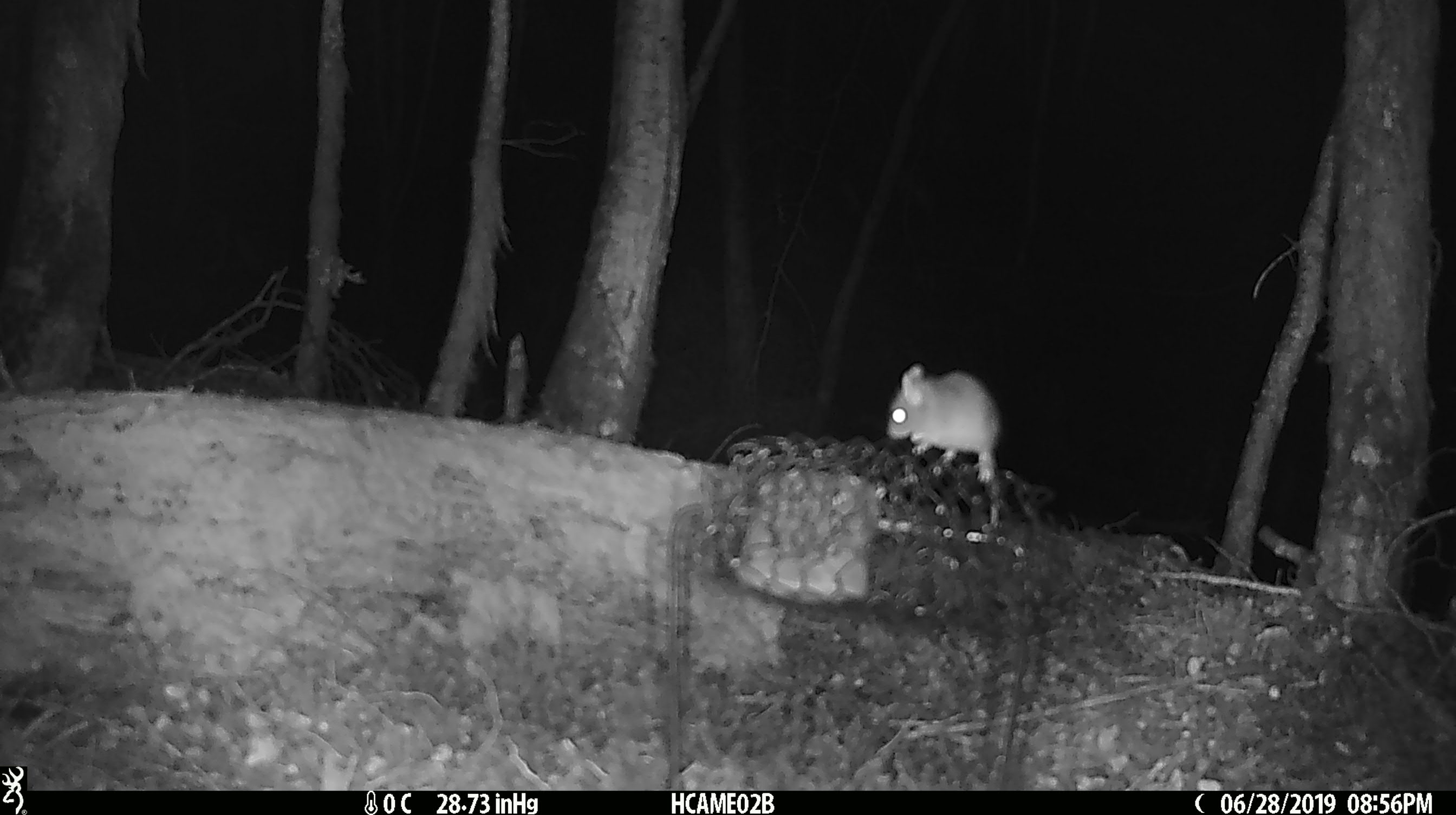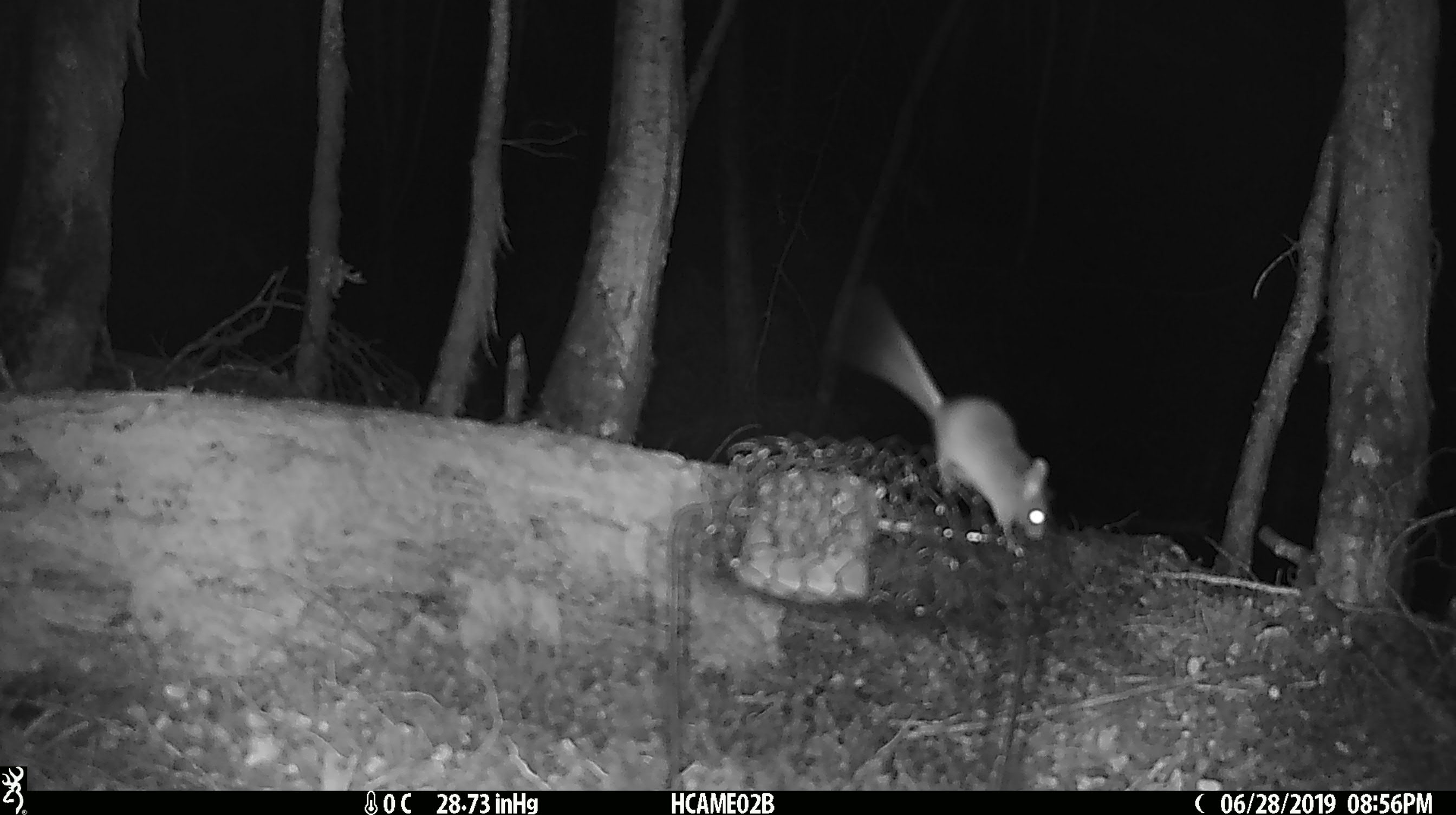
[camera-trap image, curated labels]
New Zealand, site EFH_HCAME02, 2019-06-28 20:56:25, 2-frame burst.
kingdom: Animalia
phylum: Chordata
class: Mammalia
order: Rodentia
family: Muridae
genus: Mus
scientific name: Mus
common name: mouse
Mouse (Mus).